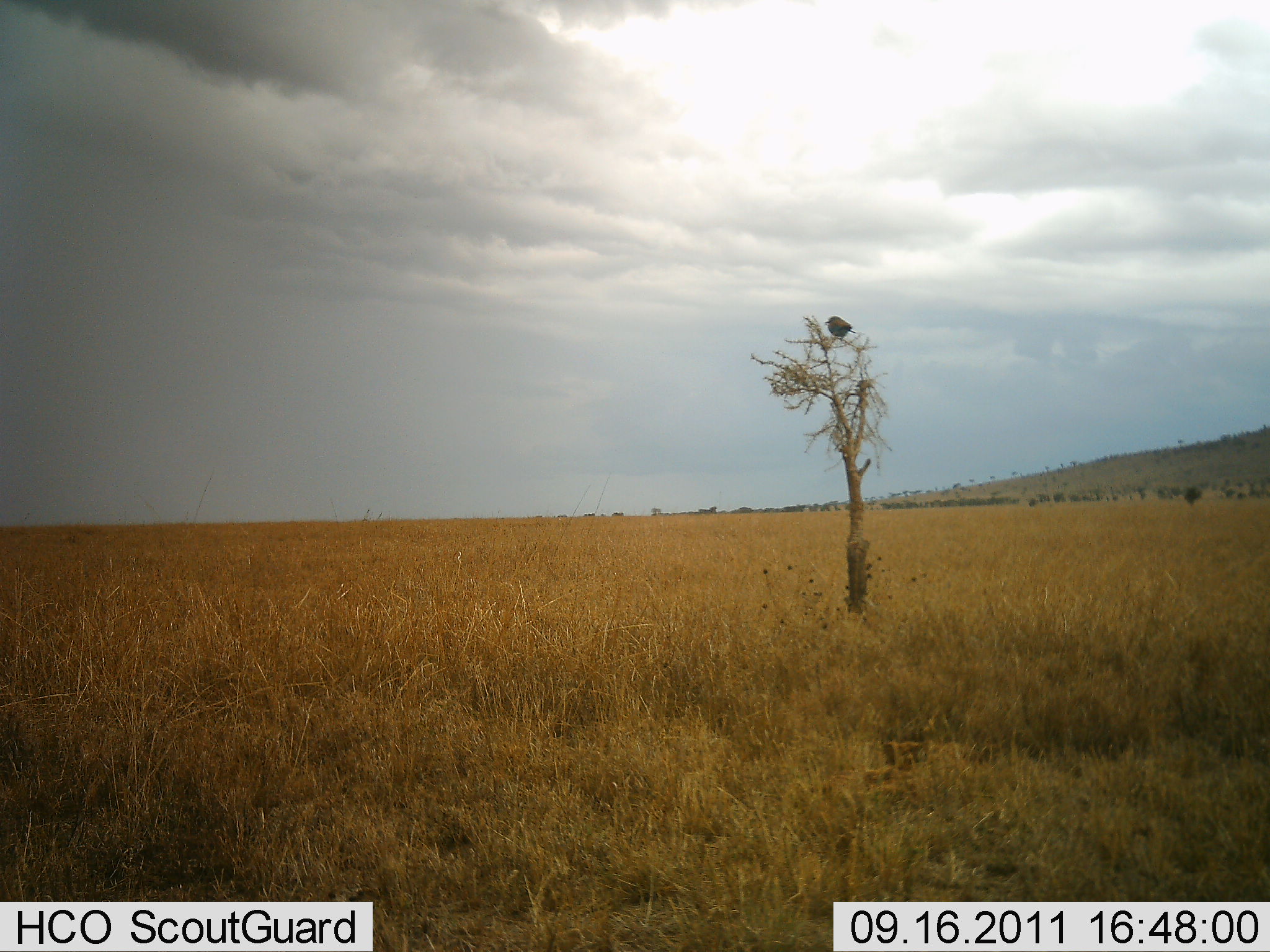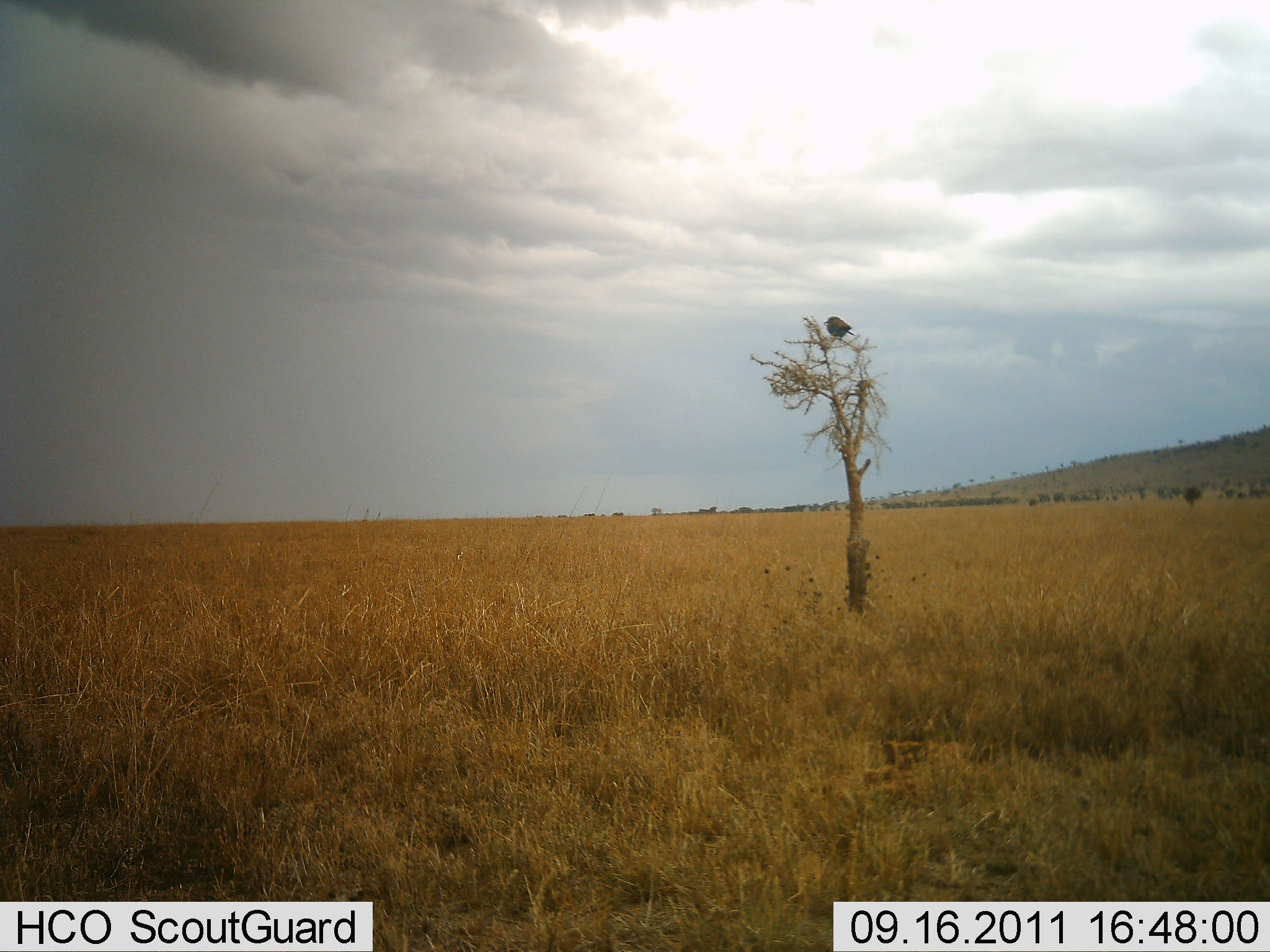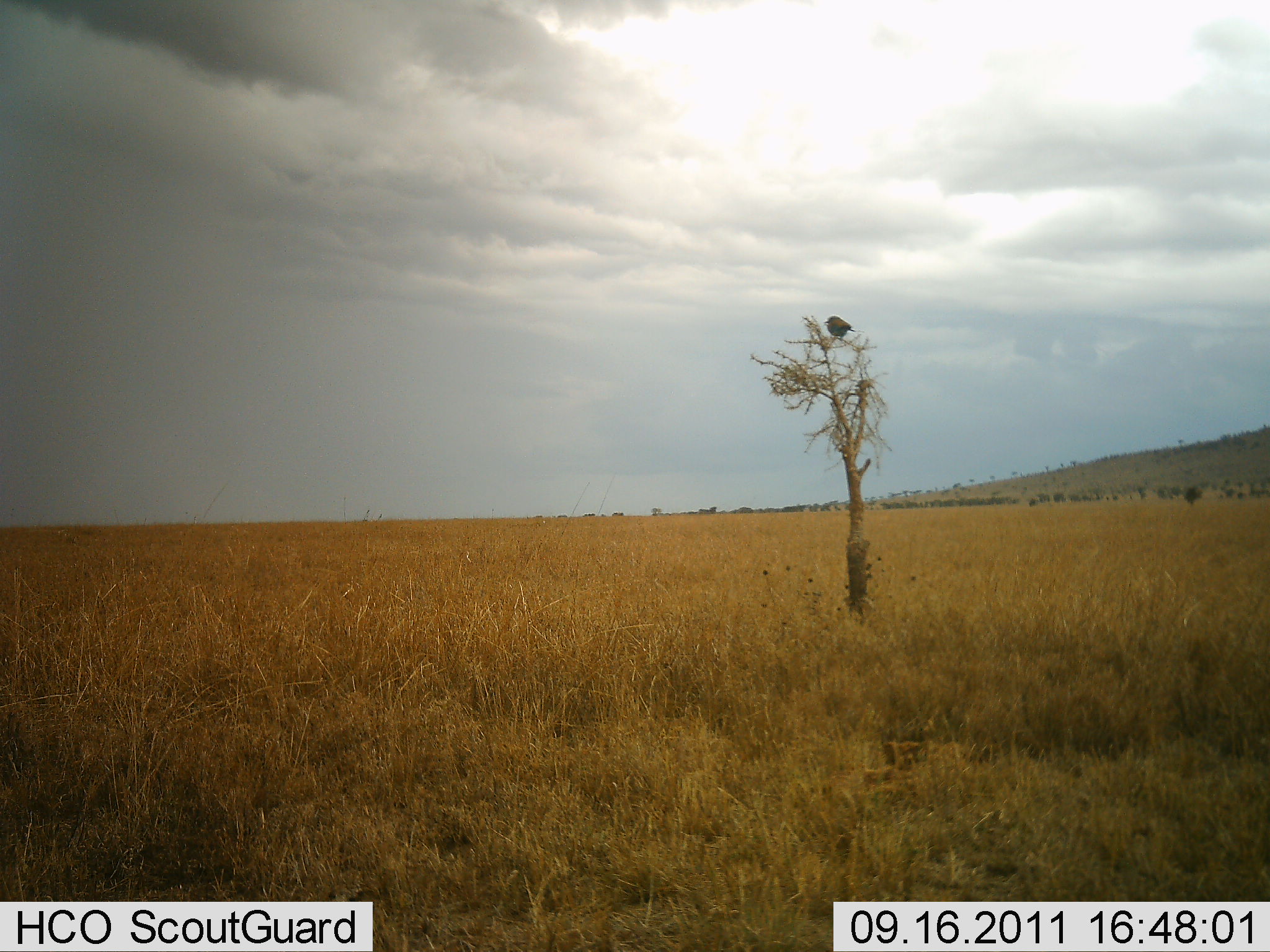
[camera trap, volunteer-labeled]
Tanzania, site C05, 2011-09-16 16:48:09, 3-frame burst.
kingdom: Animalia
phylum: Chordata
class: Aves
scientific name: Aves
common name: bird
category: otherbird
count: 1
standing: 33%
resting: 67%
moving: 0%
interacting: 0%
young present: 0%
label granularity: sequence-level